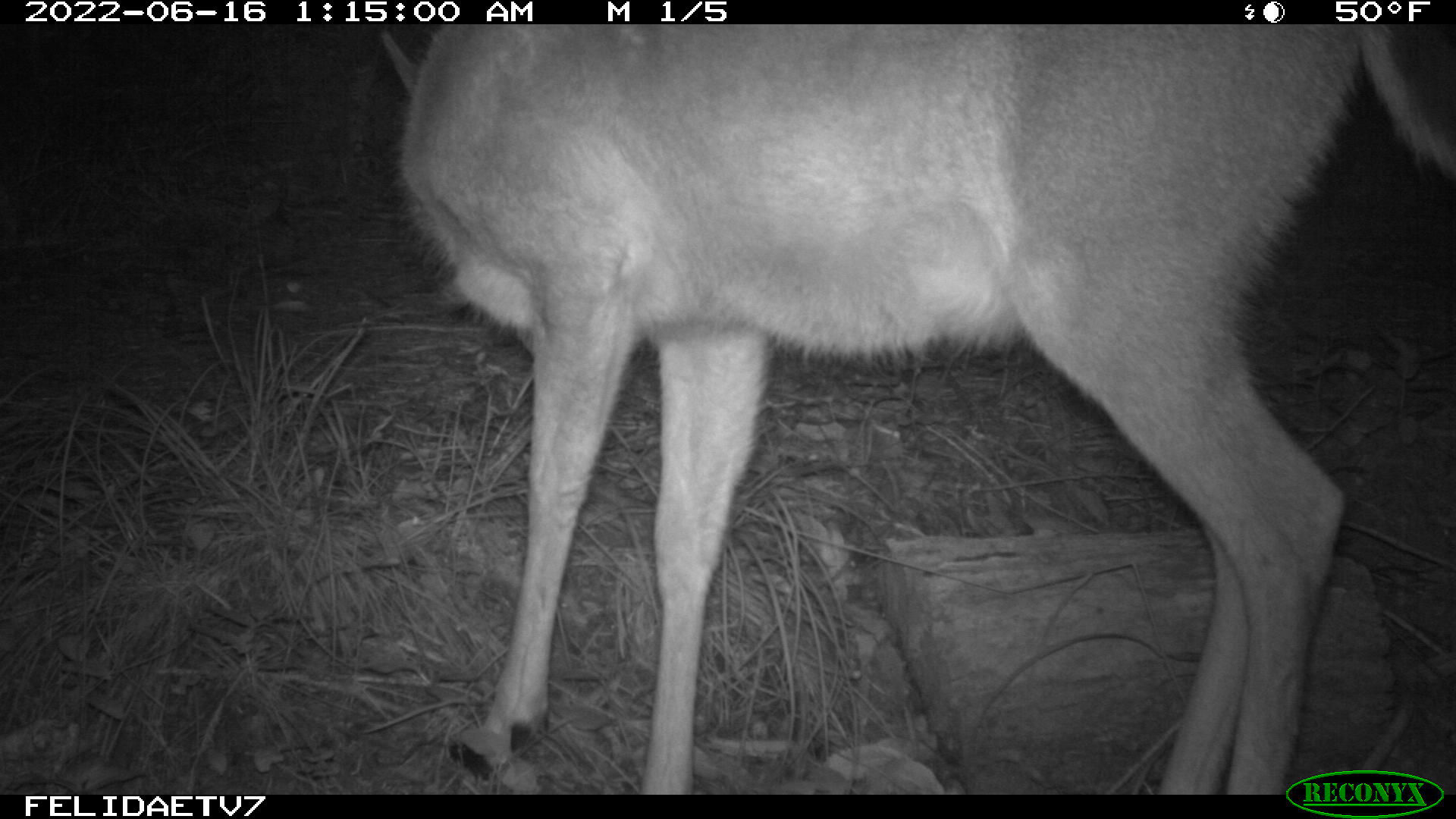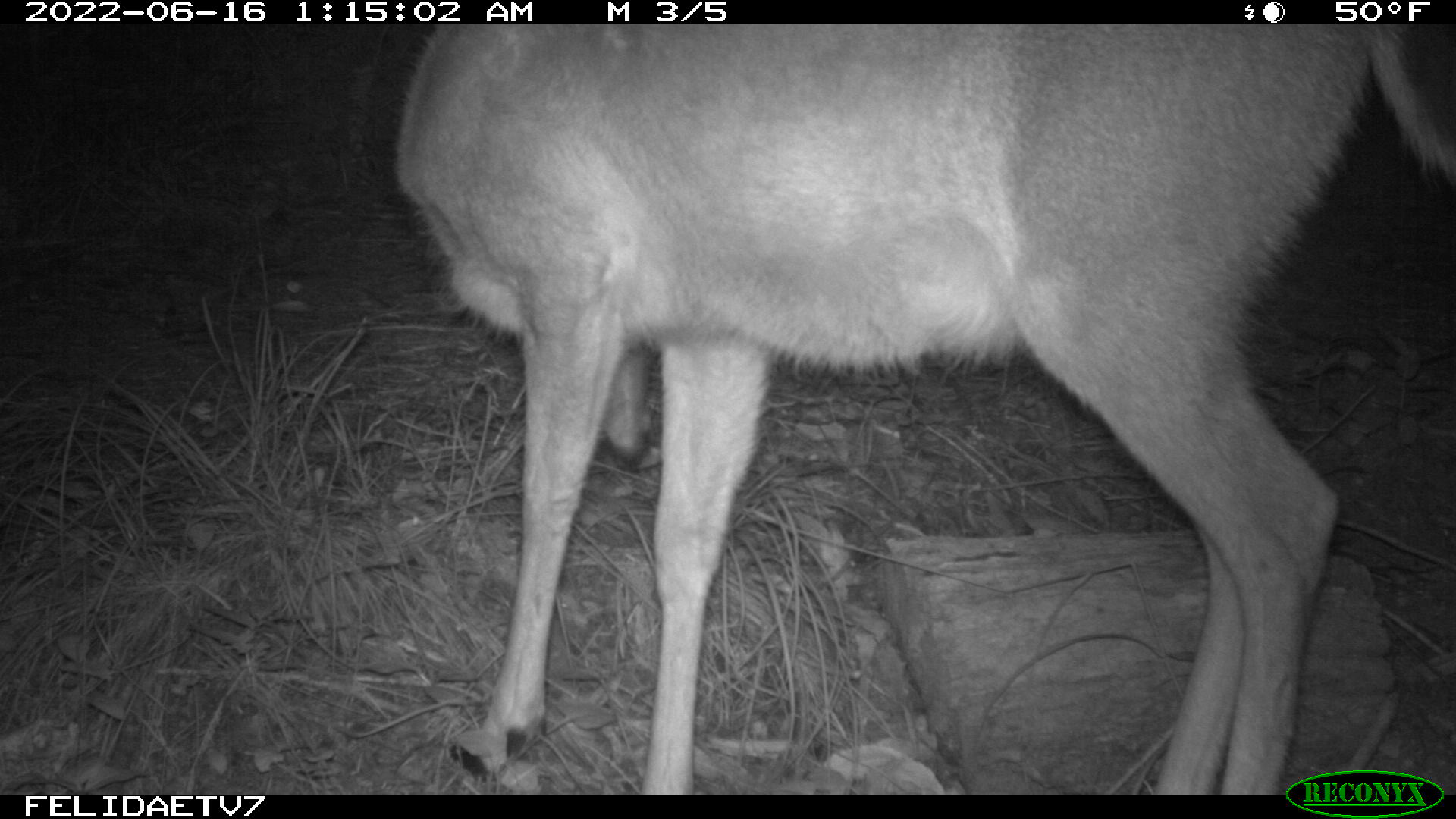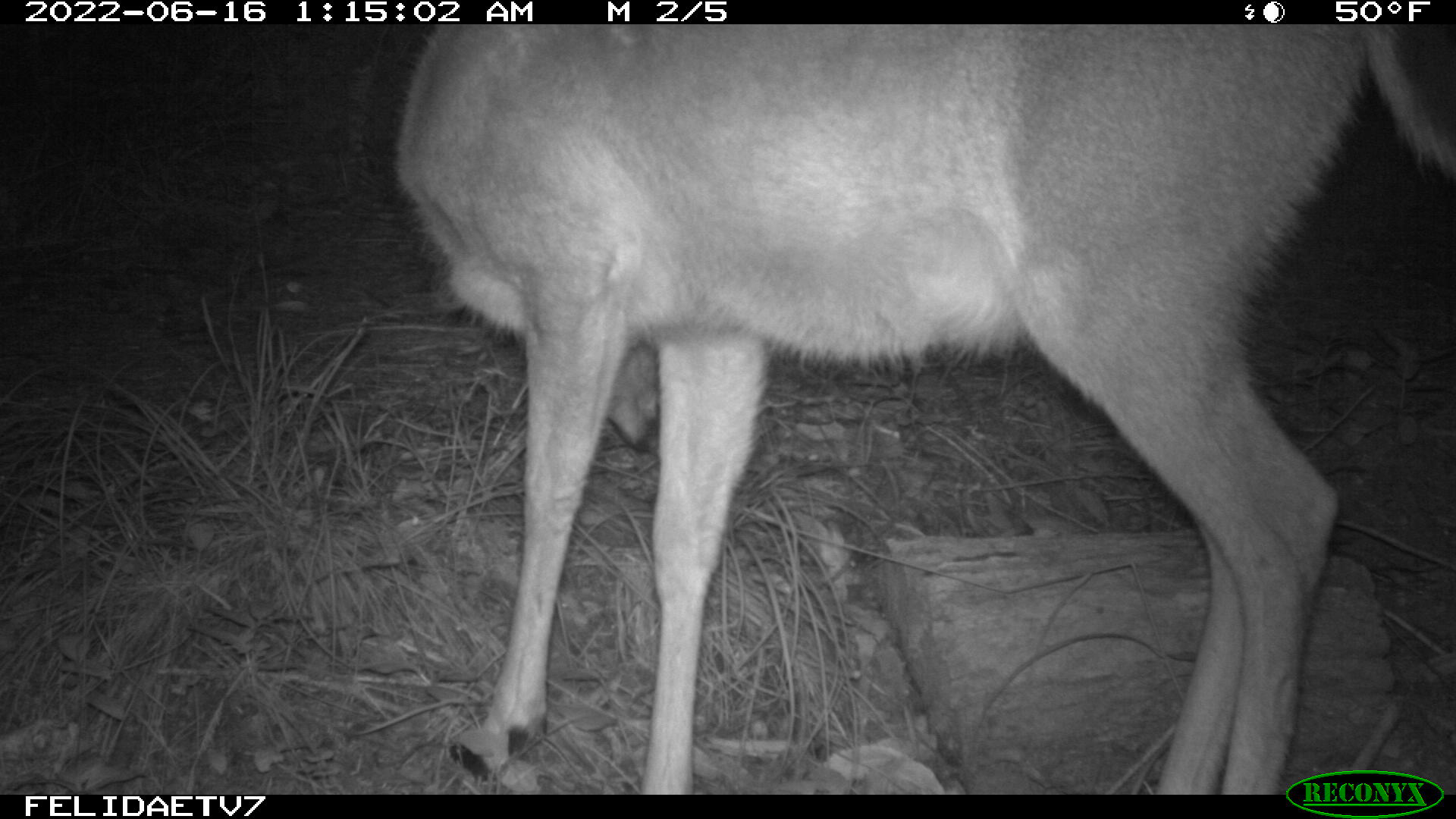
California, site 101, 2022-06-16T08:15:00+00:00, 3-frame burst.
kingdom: Animalia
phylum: Chordata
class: Mammalia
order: Artiodactyla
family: Cervidae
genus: Odocoileus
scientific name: Odocoileus hemionus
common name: mule deer